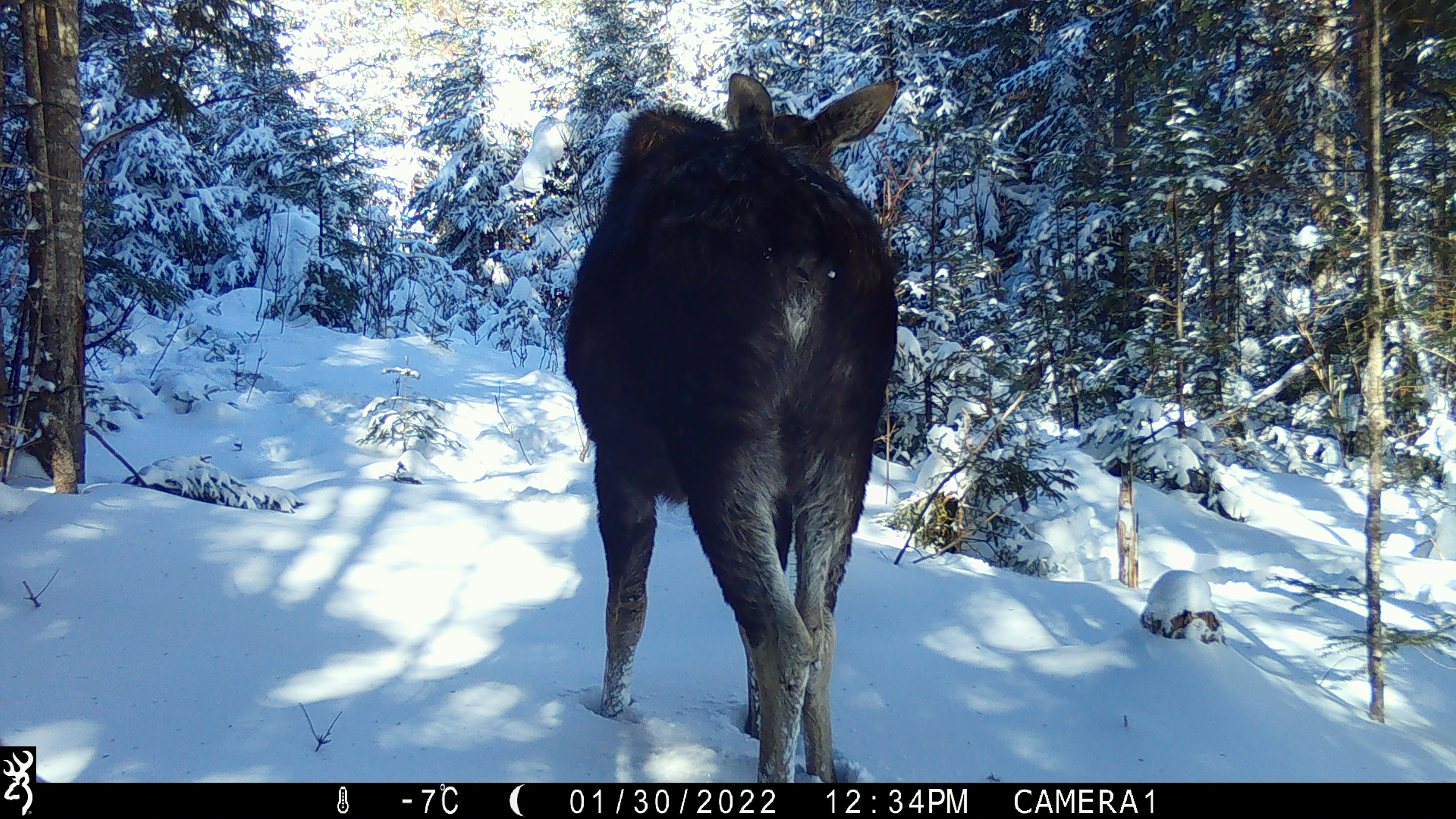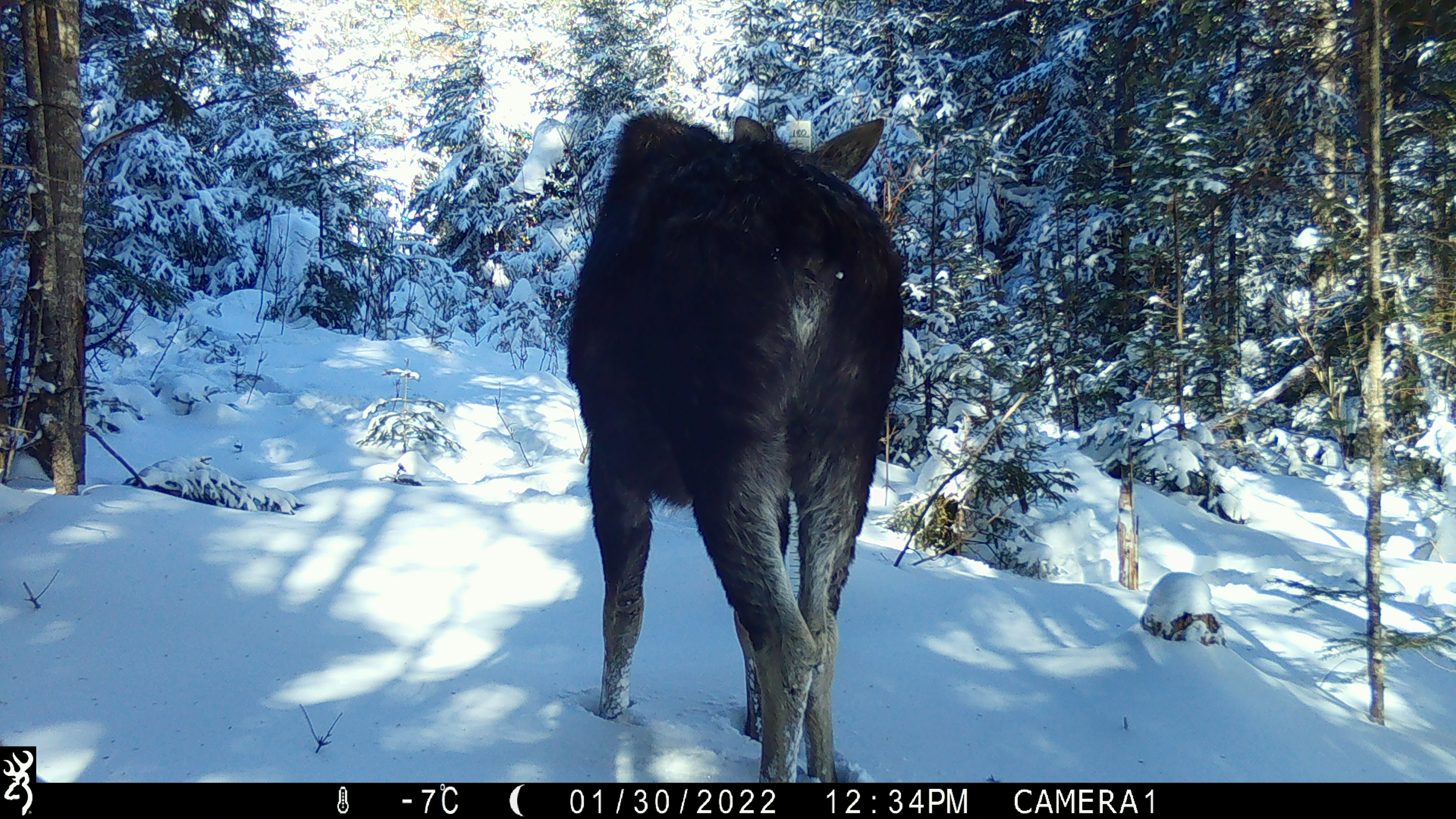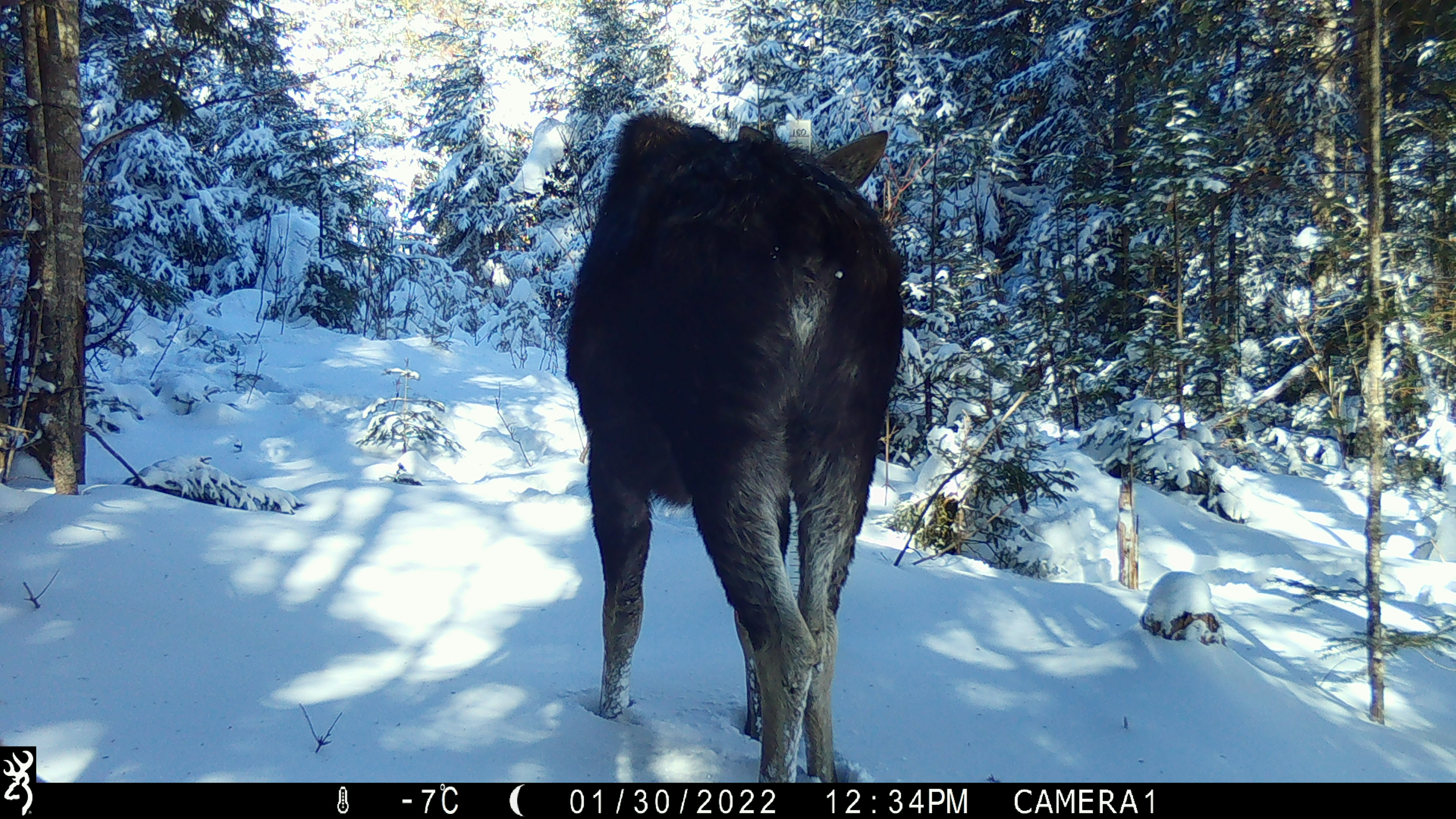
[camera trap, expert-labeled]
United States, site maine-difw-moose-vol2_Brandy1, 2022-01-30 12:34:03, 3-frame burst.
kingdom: Animalia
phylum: Chordata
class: Mammalia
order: Artiodactyla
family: Cervidae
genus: Alces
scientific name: Alces alces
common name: moose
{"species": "moose (Alces alces)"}